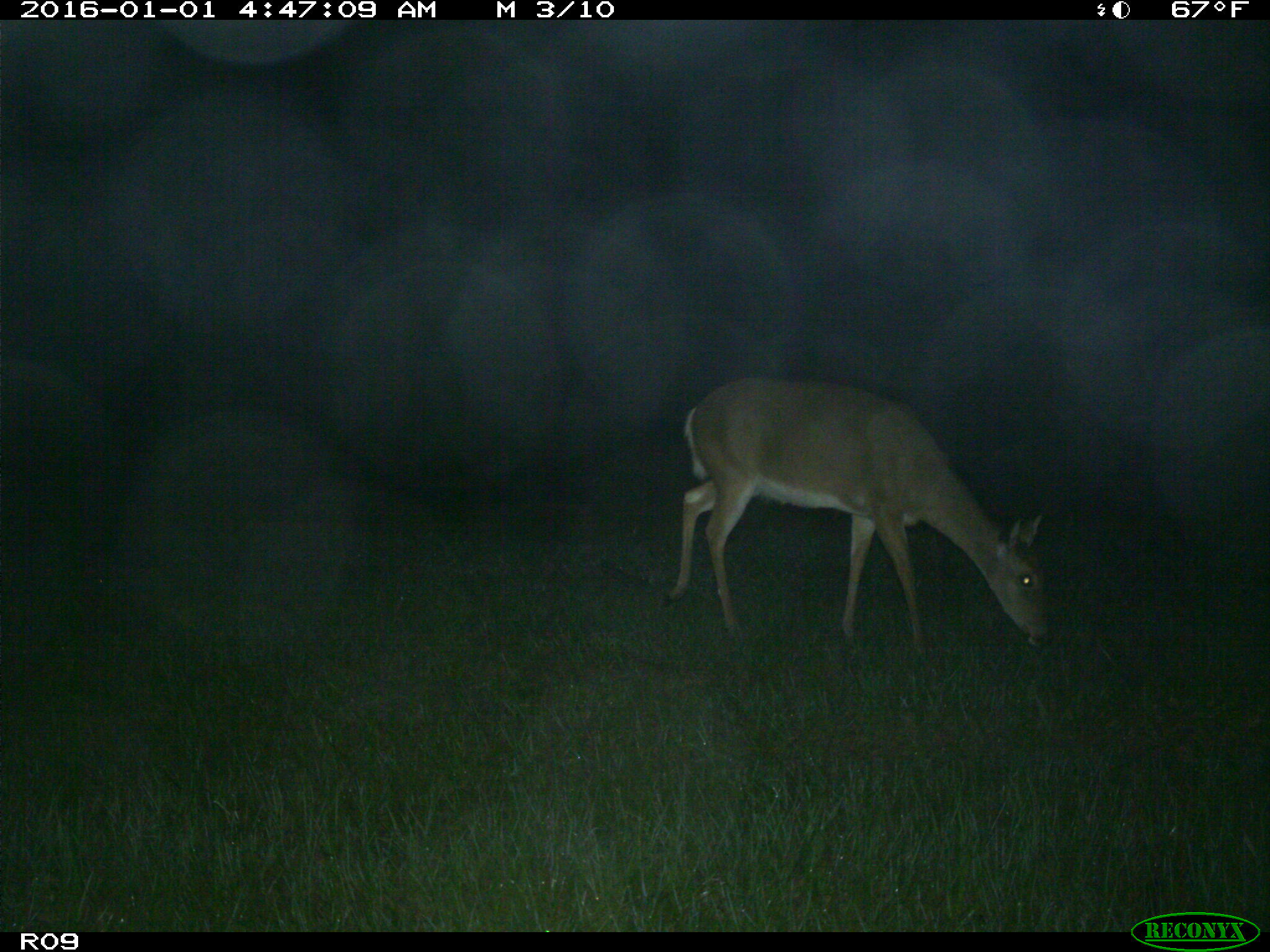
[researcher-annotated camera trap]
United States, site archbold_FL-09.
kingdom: Animalia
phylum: Chordata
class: Mammalia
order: Artiodactyla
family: Cervidae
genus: Odocoileus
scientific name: Odocoileus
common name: deer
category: unidentified deer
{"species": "unidentified deer (deer) (Odocoileus)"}